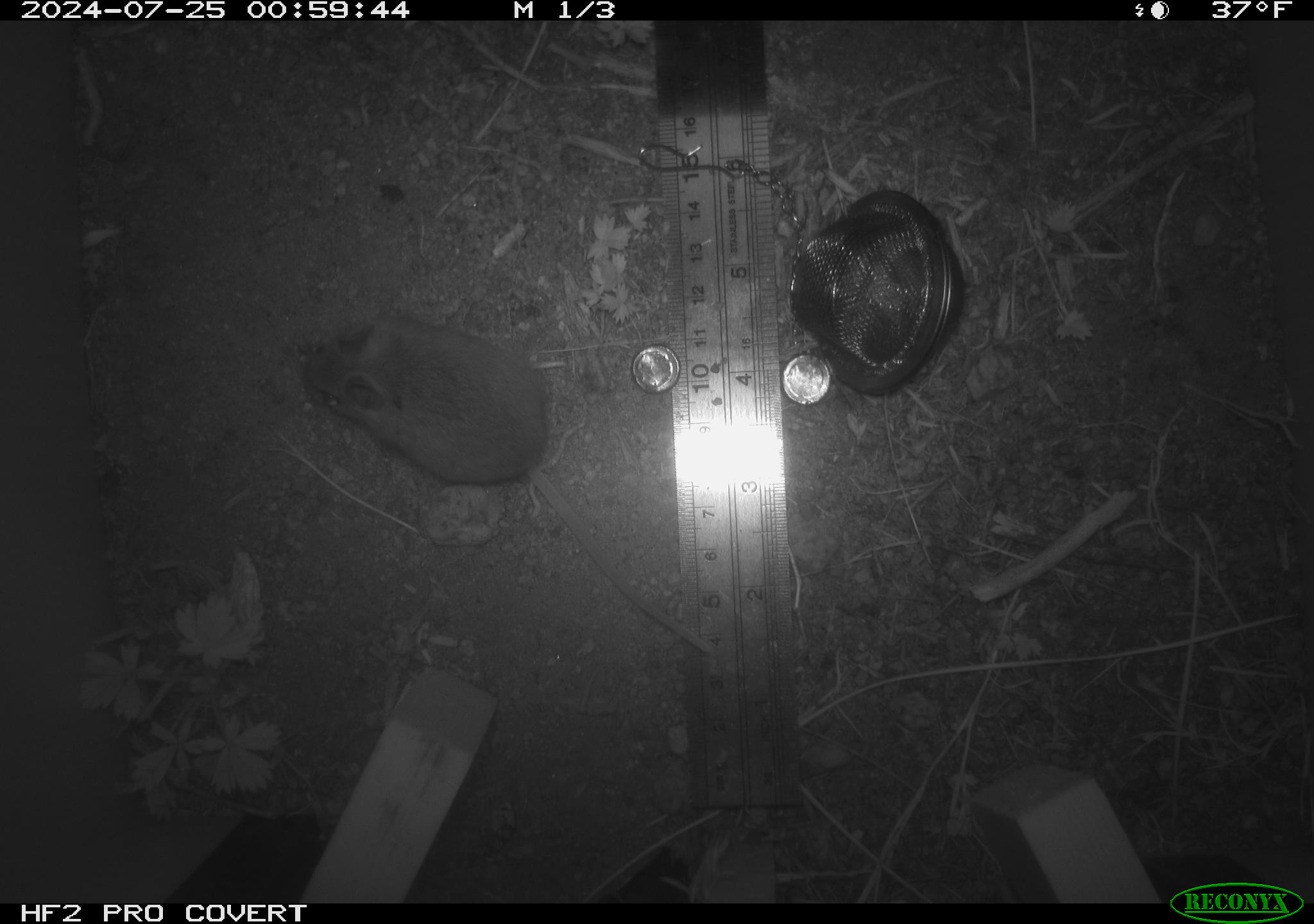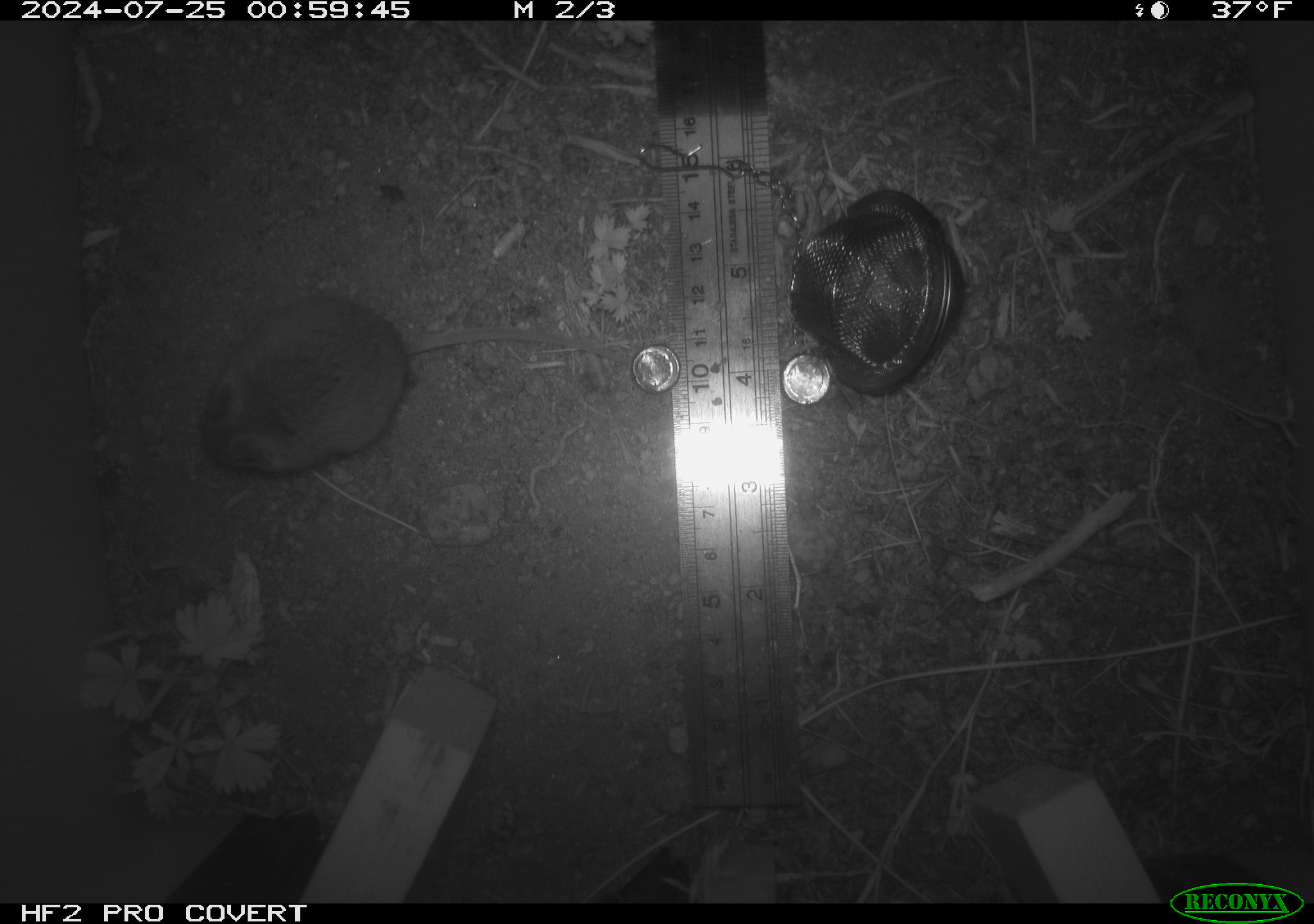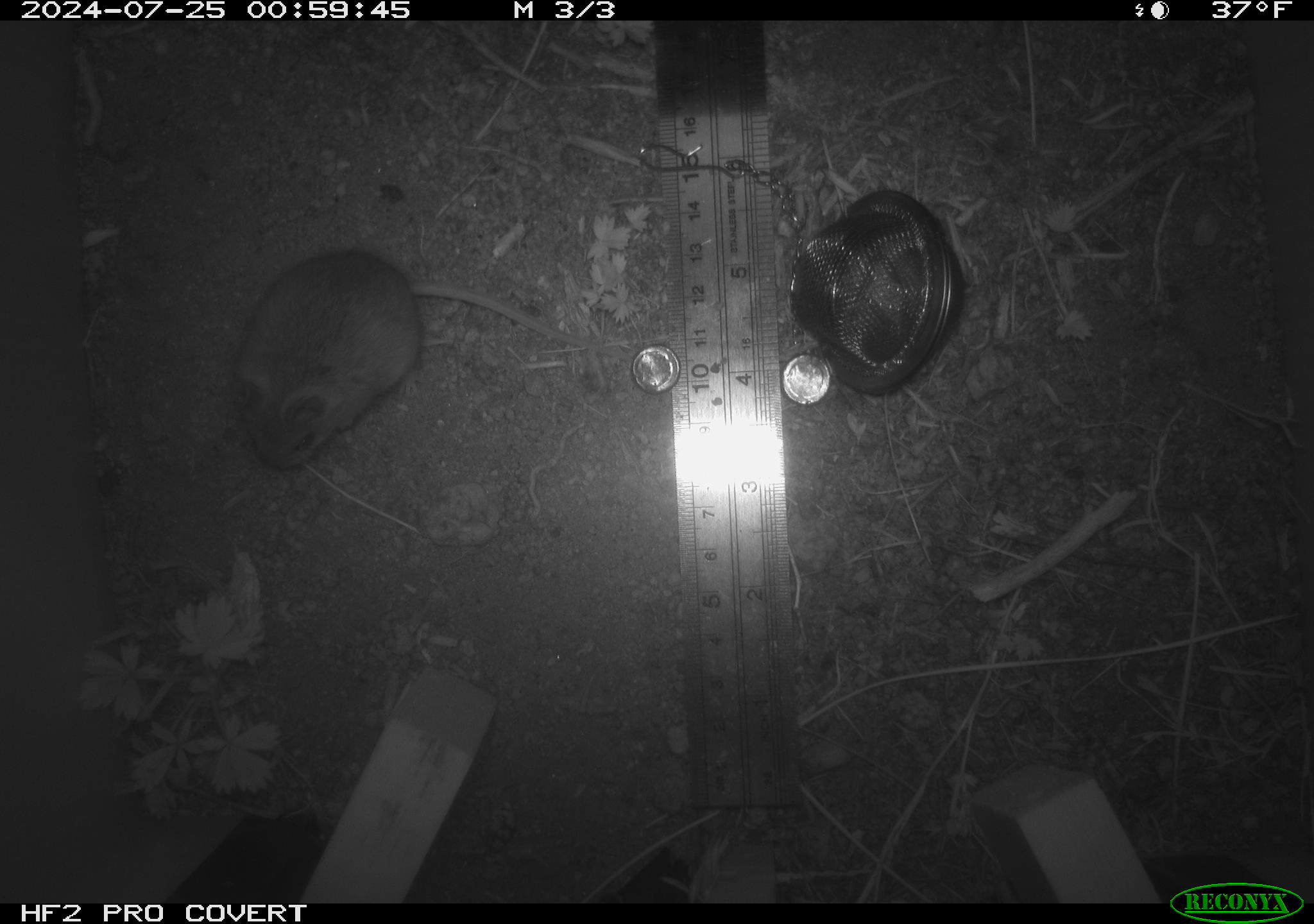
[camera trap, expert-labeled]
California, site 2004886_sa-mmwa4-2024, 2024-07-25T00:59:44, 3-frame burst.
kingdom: Animalia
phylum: Chordata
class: Mammalia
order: Rodentia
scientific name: Rodentia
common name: mouse species